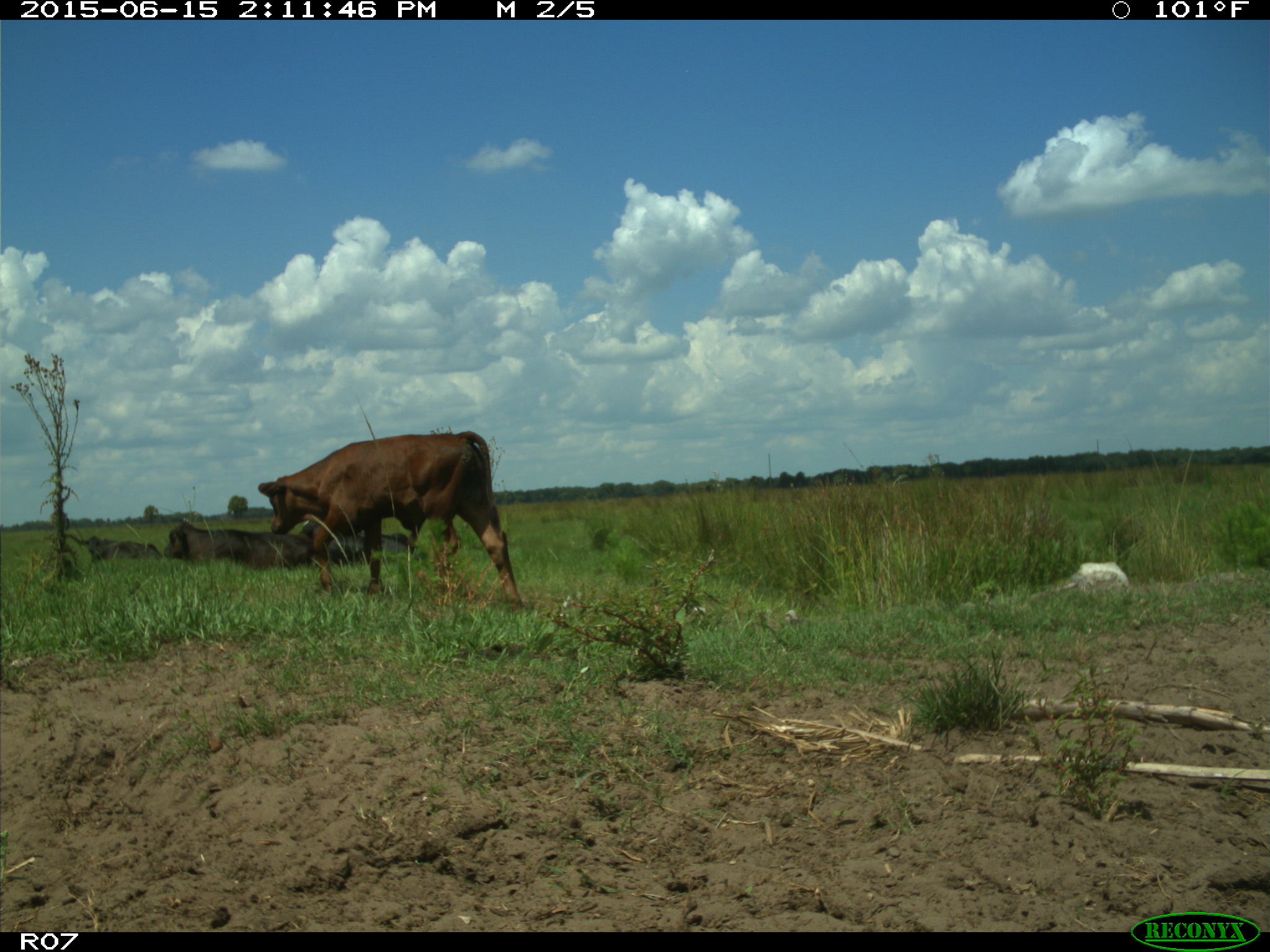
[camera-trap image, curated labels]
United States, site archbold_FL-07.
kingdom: Animalia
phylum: Chordata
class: Mammalia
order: Artiodactyla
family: Bovidae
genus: Bos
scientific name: Bos taurus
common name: domestic cow